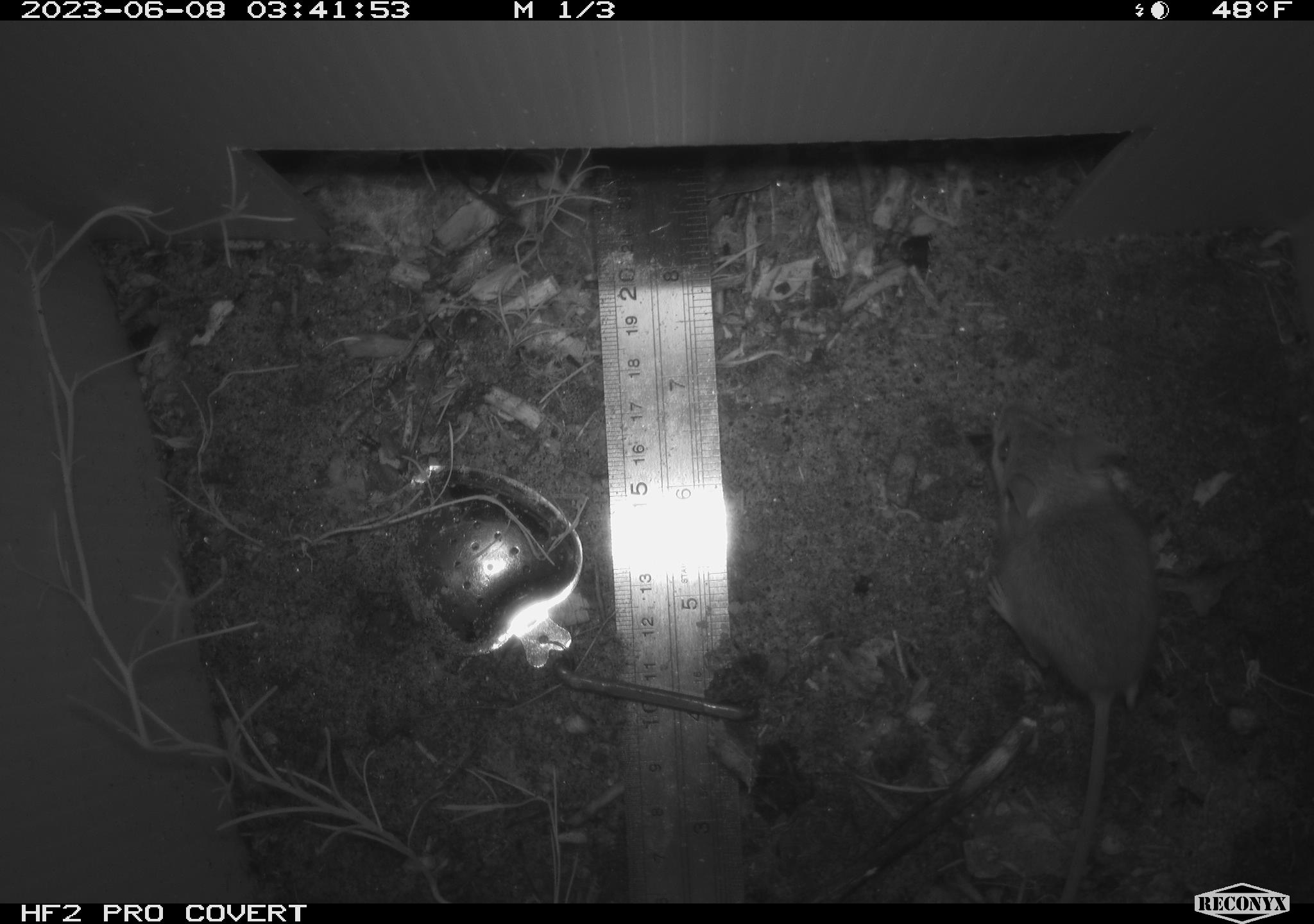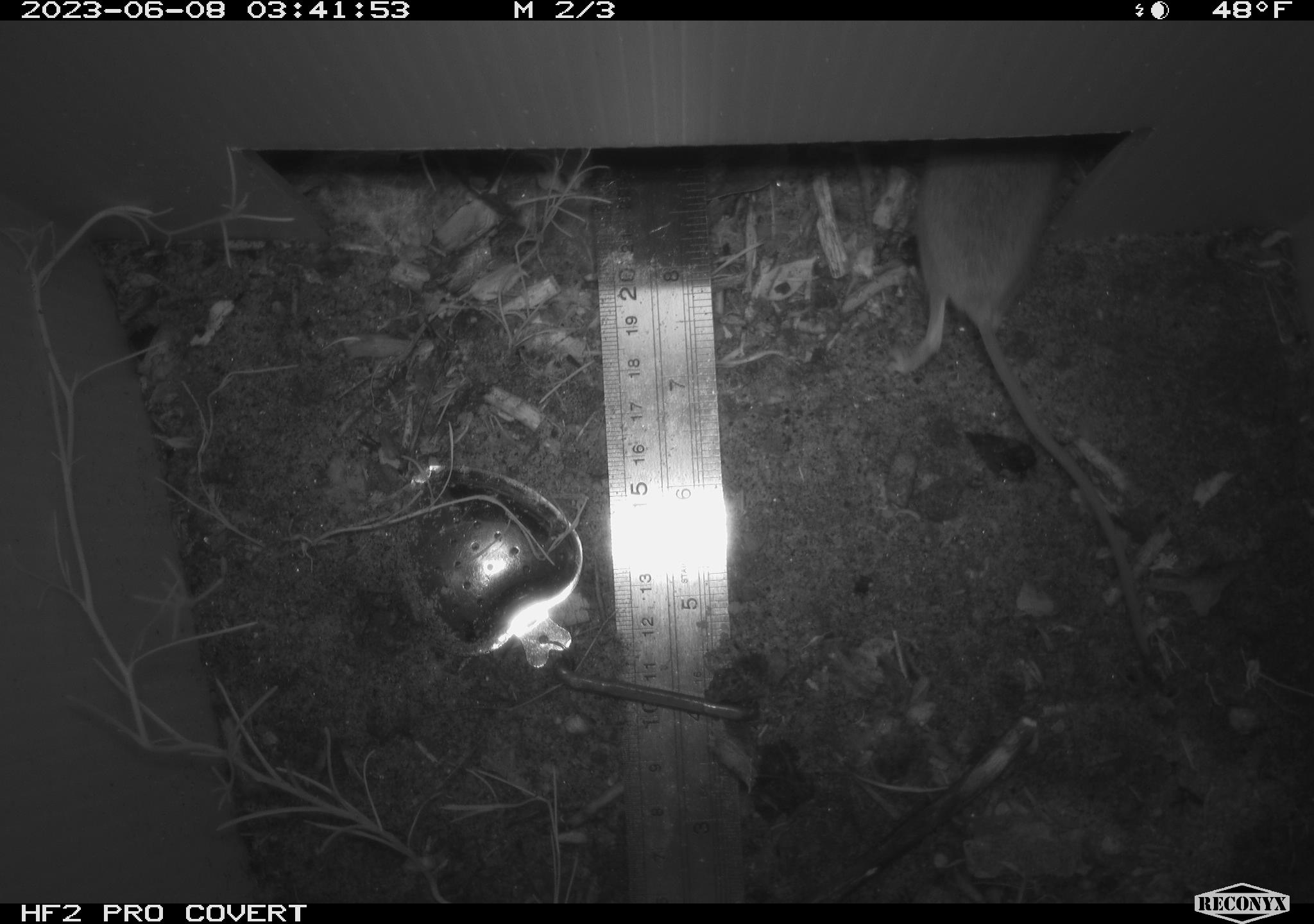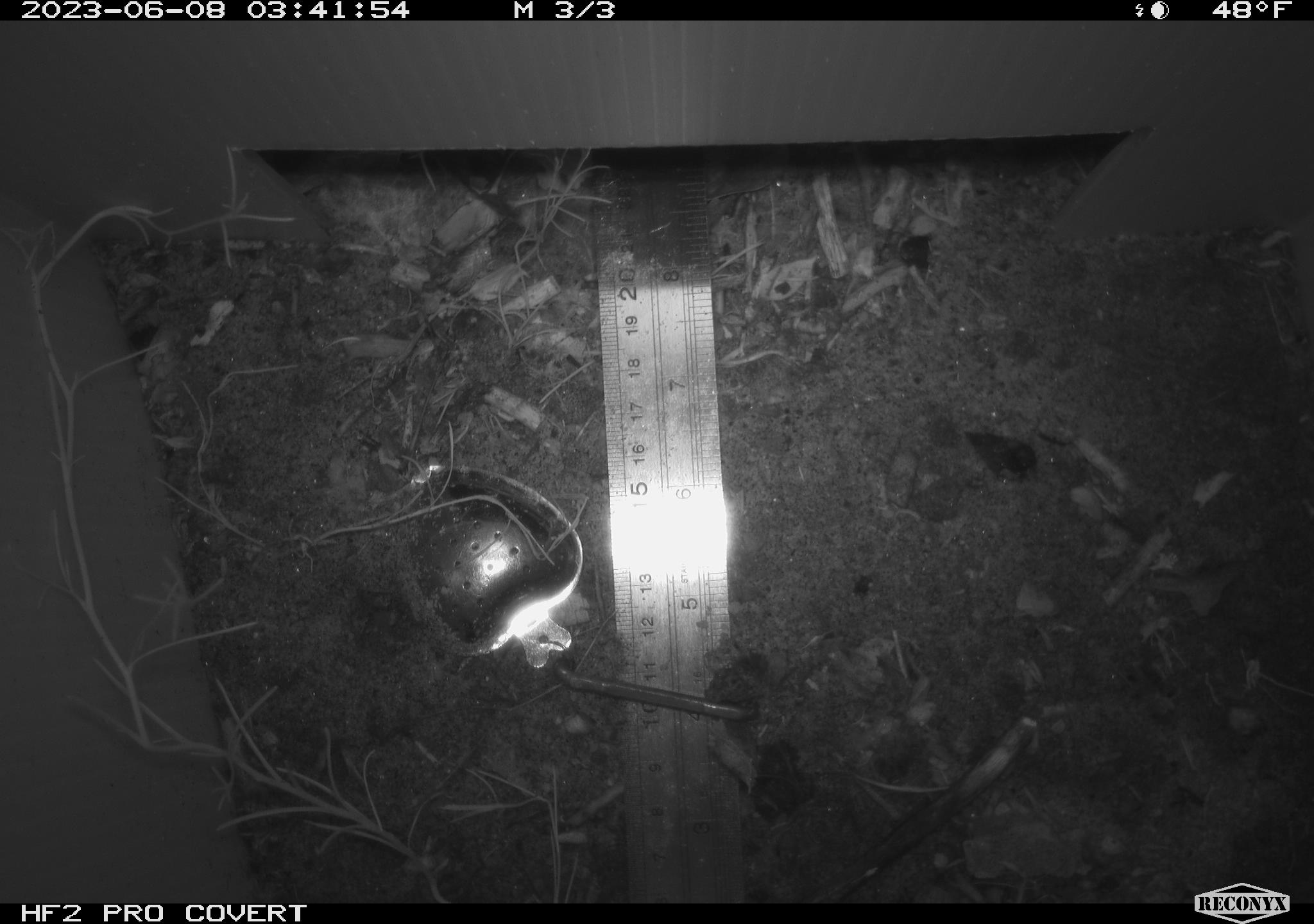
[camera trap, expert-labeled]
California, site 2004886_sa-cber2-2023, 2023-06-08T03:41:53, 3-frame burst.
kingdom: Animalia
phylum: Chordata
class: Mammalia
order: Rodentia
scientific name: Rodentia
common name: mouse species